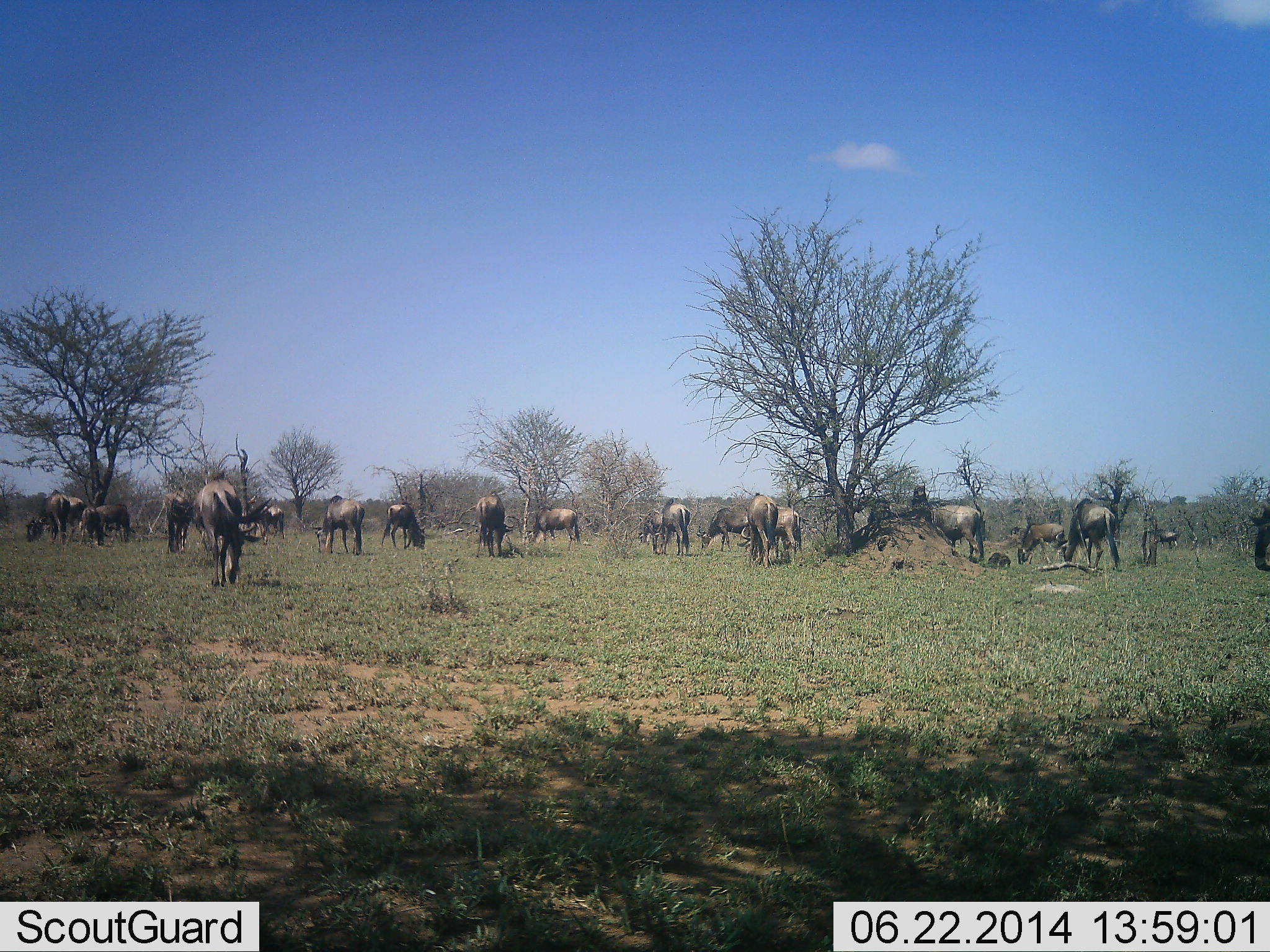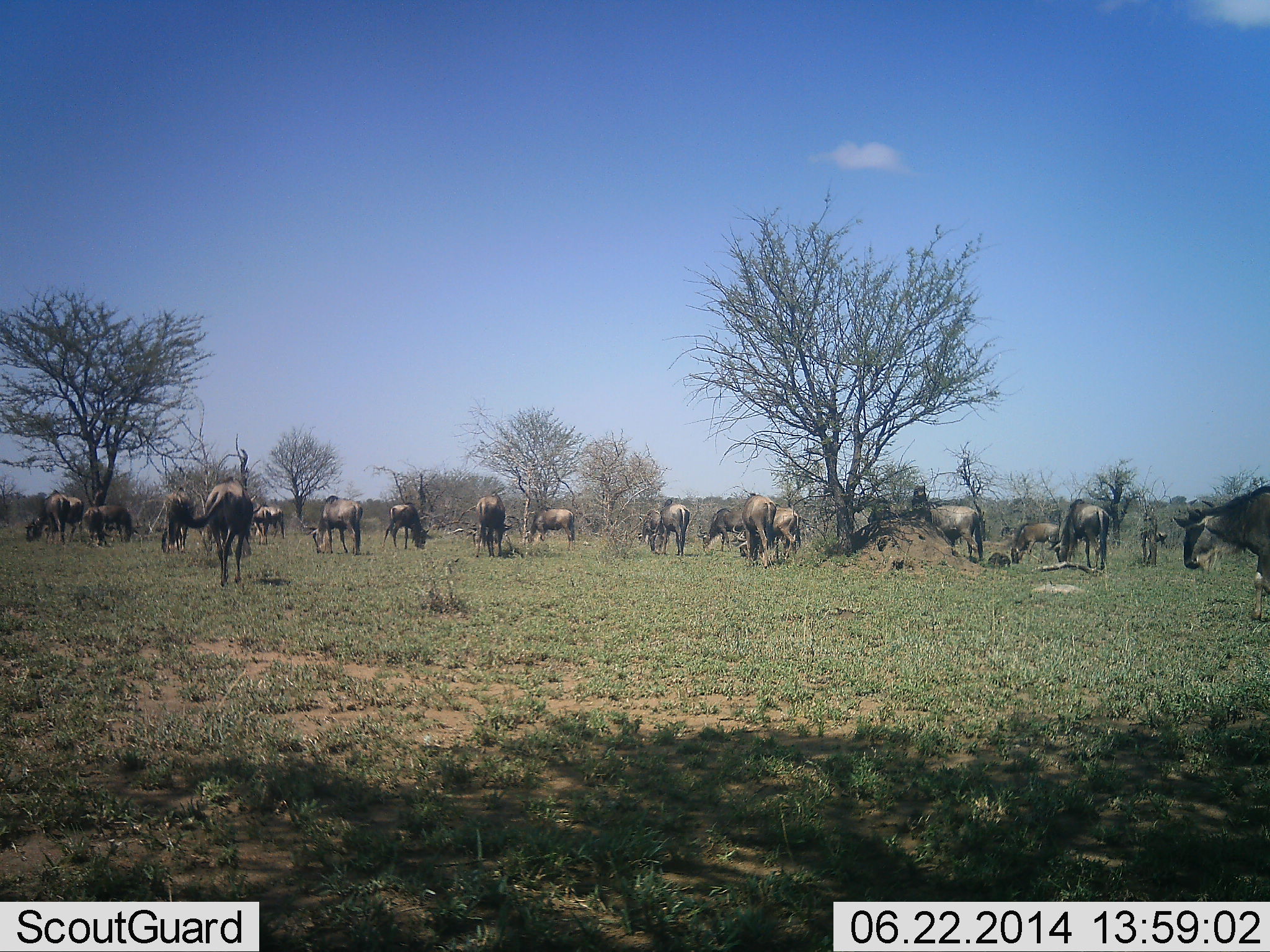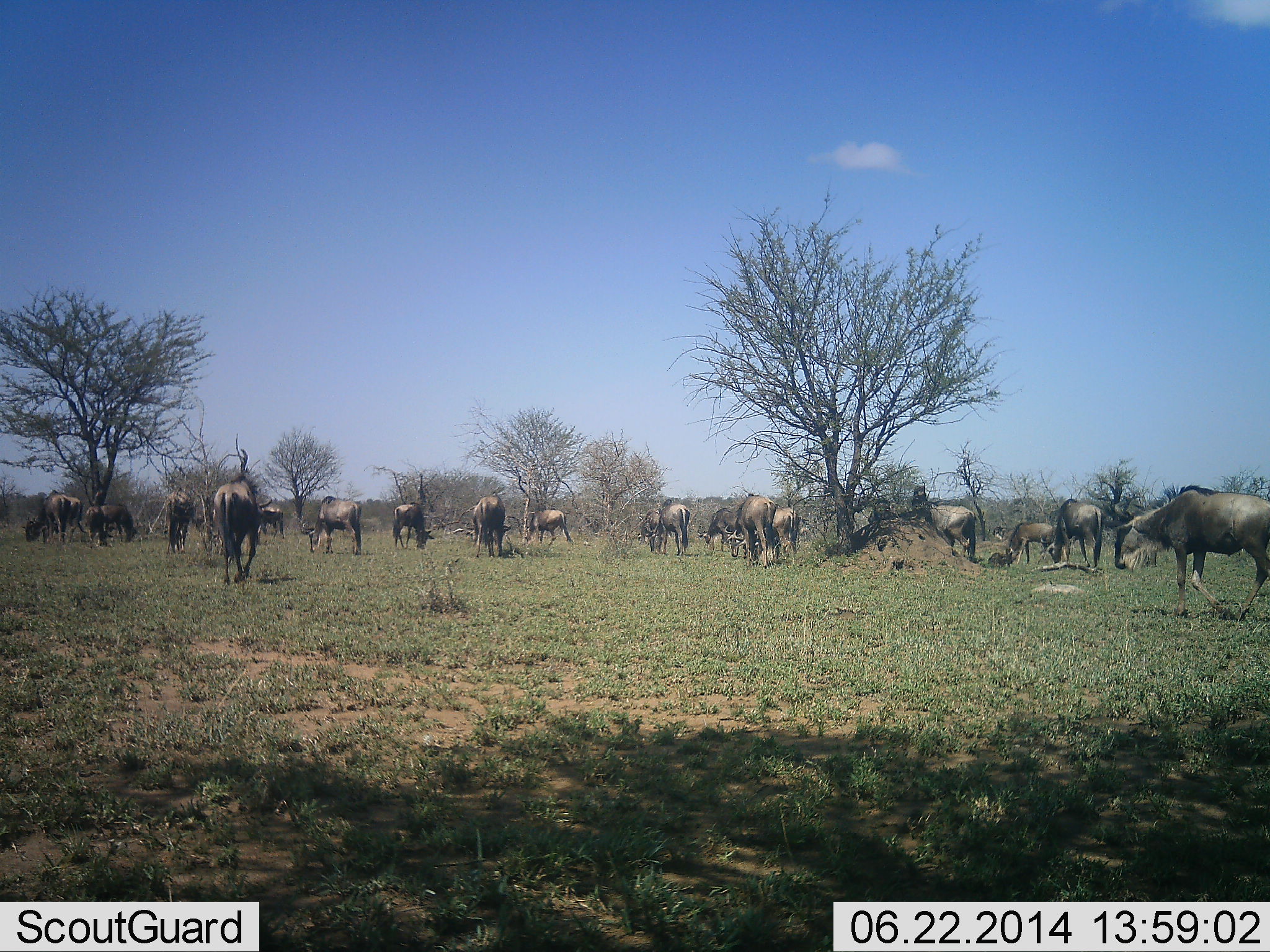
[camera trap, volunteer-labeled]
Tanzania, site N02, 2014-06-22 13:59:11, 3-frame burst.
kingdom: Animalia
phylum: Chordata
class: Mammalia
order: Artiodactyla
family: Bovidae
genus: Connochaetes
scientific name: Connochaetes taurinus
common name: blue wildebeest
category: wildebeest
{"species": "wildebeest (blue wildebeest) (Connochaetes taurinus)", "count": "11-50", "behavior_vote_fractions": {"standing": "40%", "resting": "0%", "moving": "50%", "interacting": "0%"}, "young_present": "10%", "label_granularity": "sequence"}